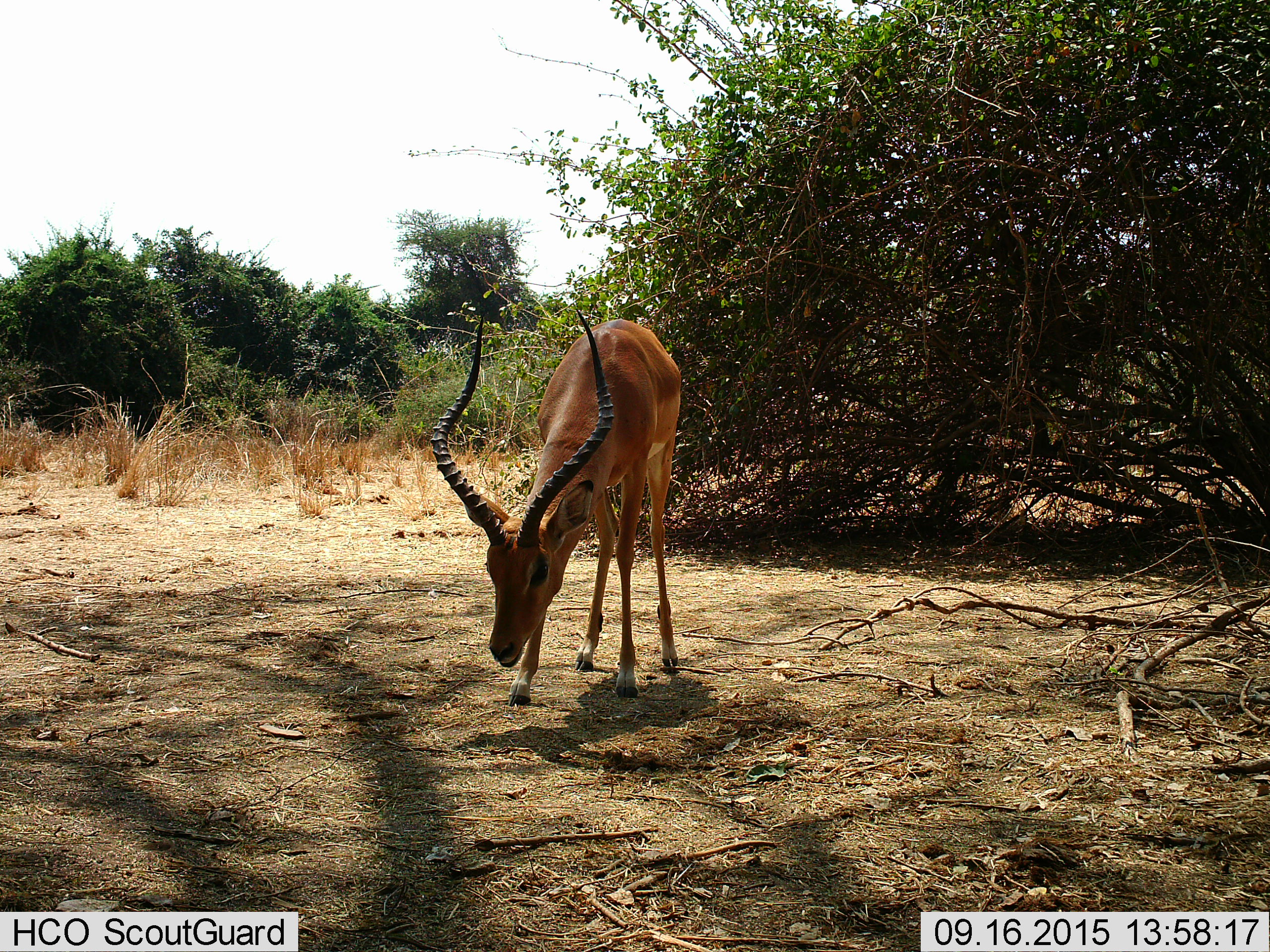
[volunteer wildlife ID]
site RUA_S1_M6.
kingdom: Animalia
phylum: Chordata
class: Mammalia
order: Artiodactyla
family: Bovidae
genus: Aepyceros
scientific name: Aepyceros melampus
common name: impala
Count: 1.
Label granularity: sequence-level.